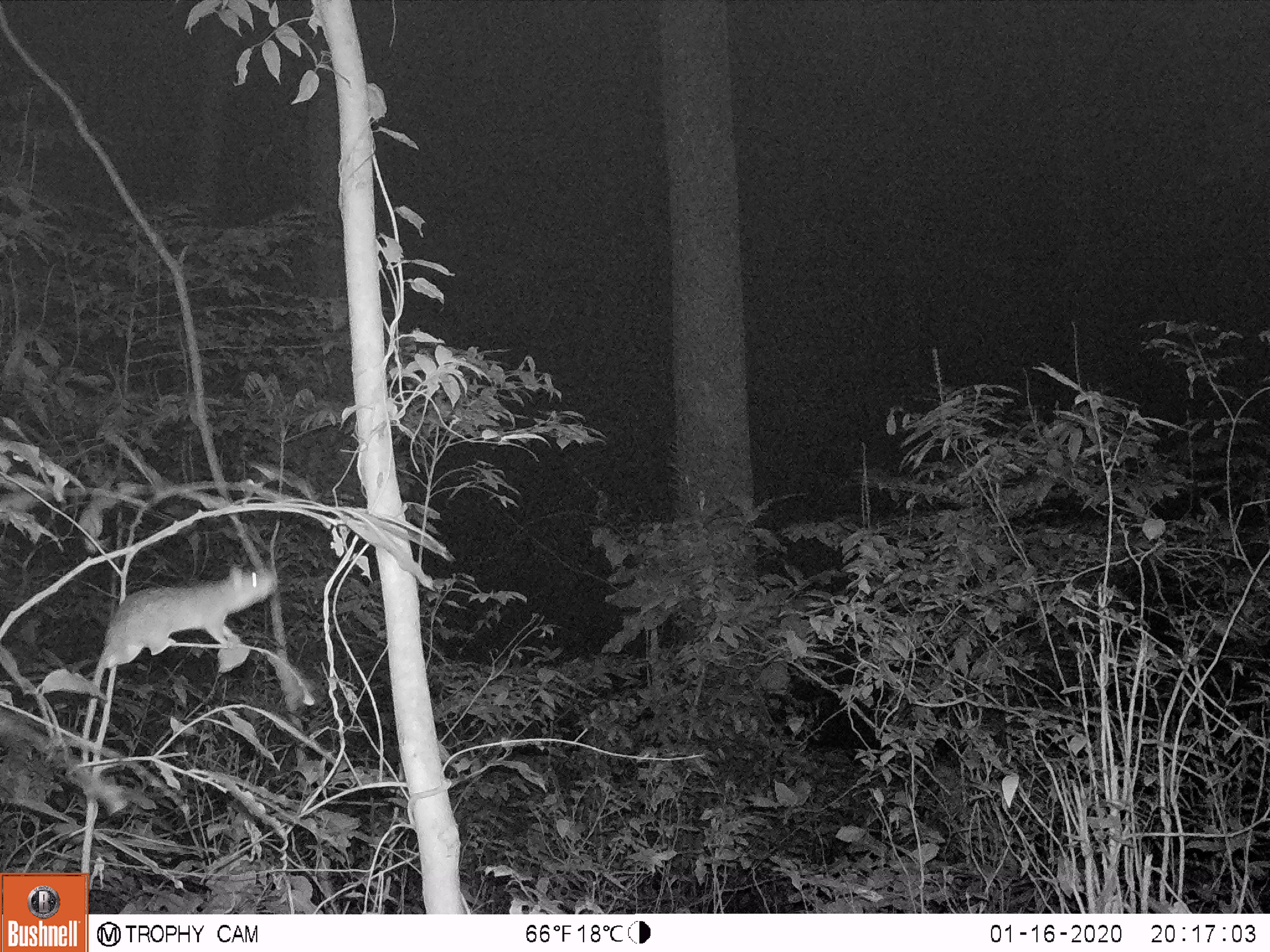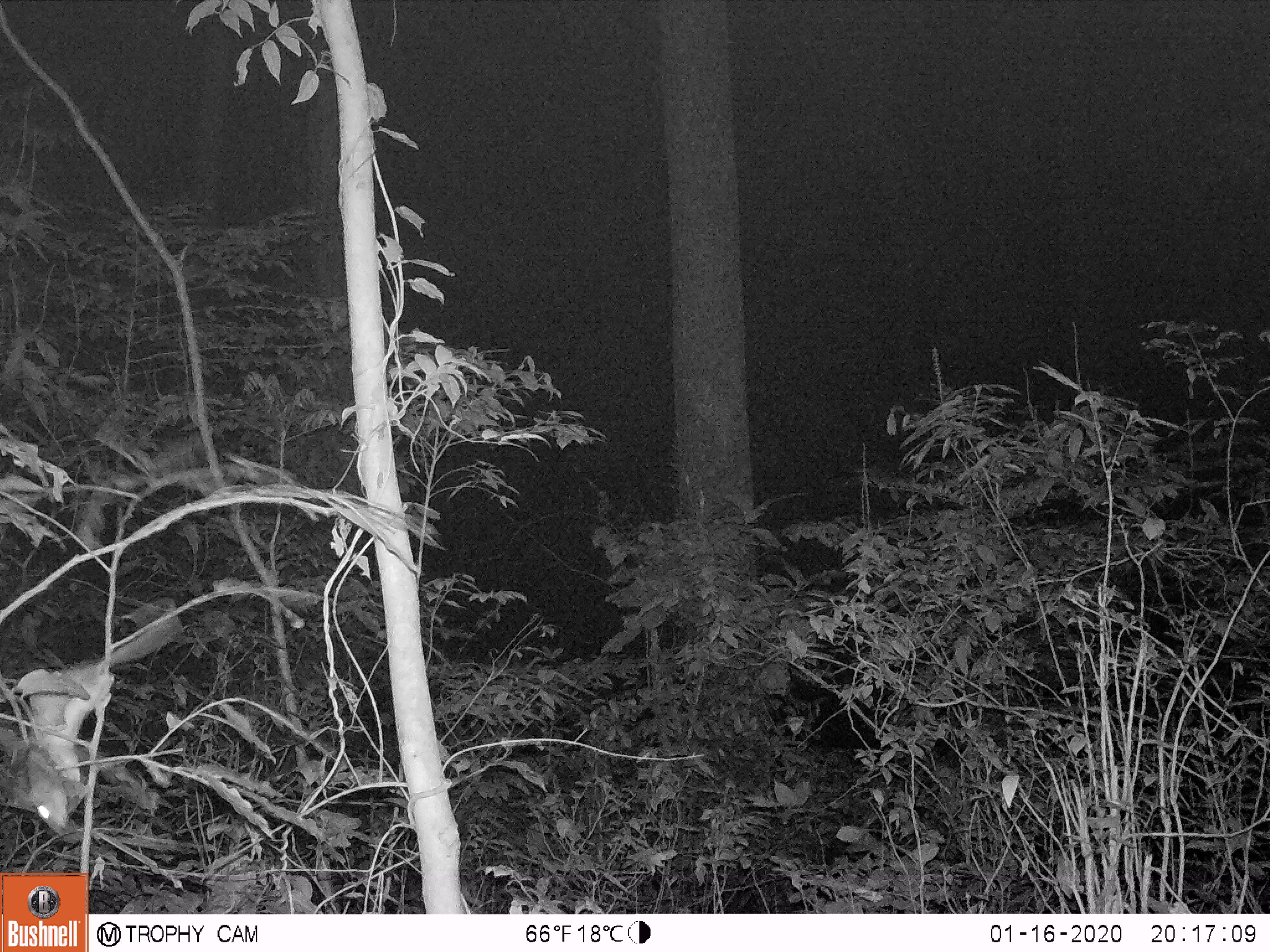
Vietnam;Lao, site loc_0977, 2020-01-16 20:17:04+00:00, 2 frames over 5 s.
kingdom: Animalia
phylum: Chordata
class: Mammalia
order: Rodentia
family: Muridae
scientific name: Muridae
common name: old-world mice and rats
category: unidentified murid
Unidentified murid (old-world mice and rats) (Muridae). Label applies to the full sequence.